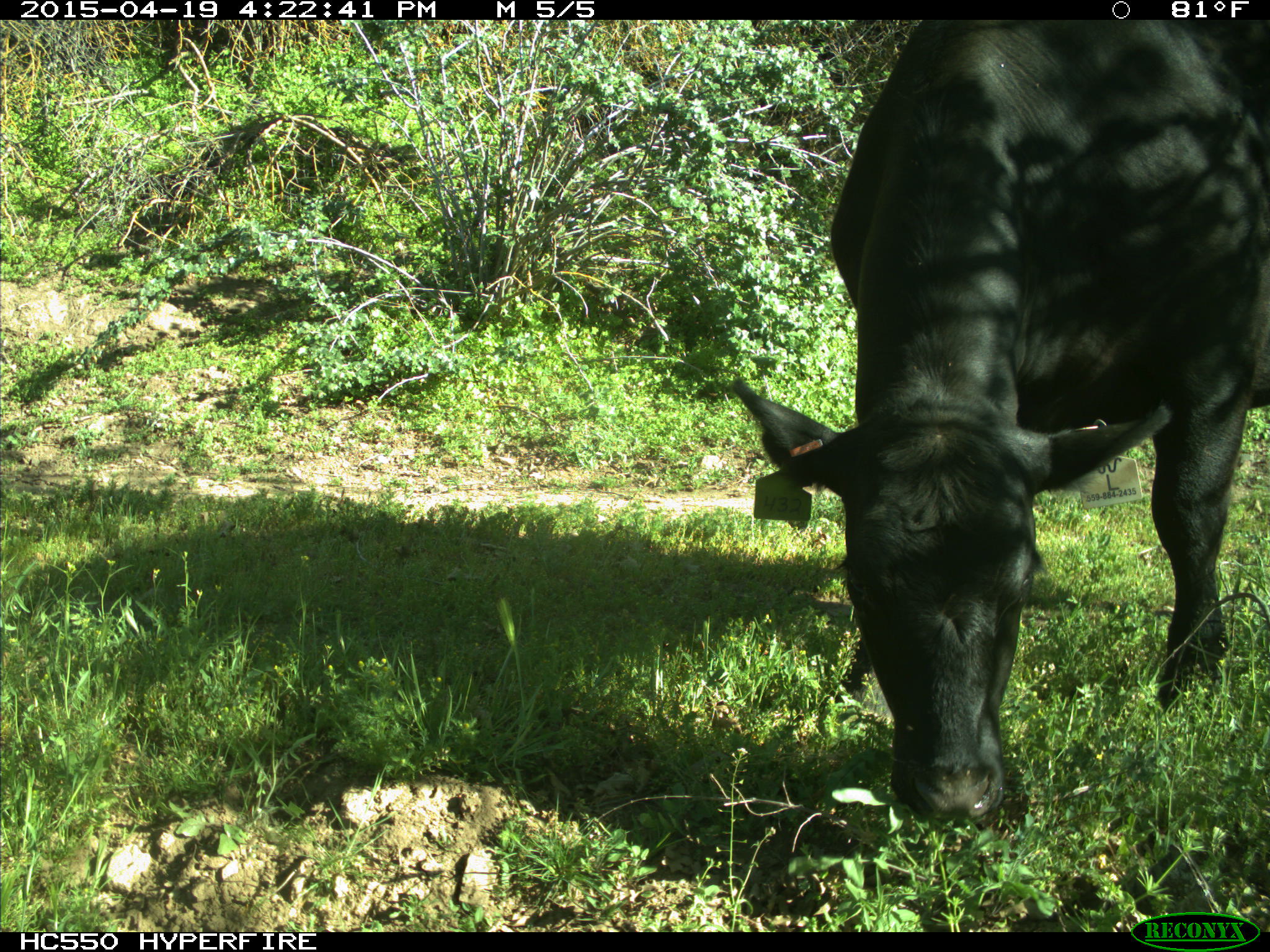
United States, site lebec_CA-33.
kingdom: Animalia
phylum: Chordata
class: Mammalia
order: Artiodactyla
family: Bovidae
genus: Bos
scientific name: Bos taurus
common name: domestic cow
Bos taurus (domestic cow).